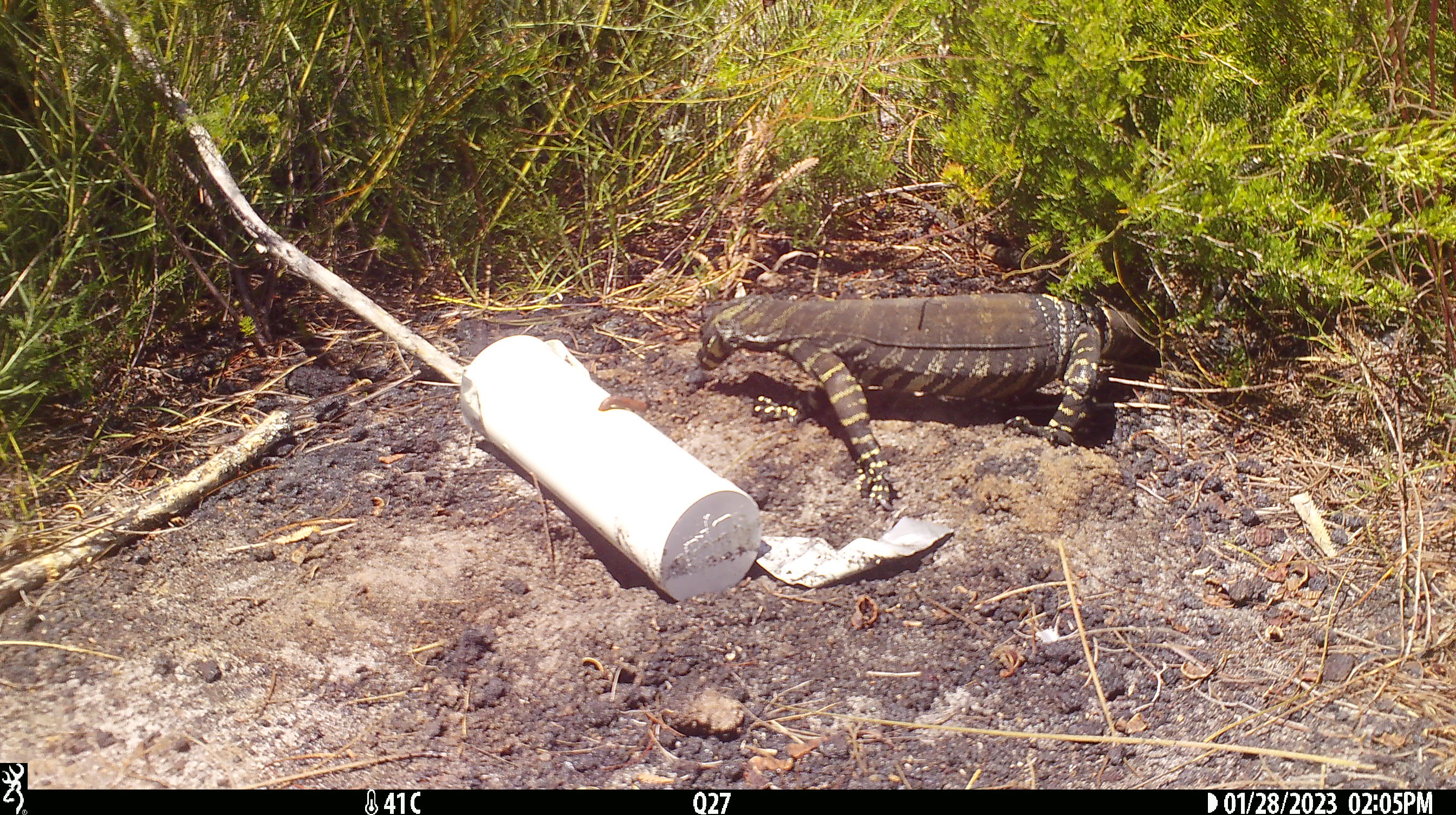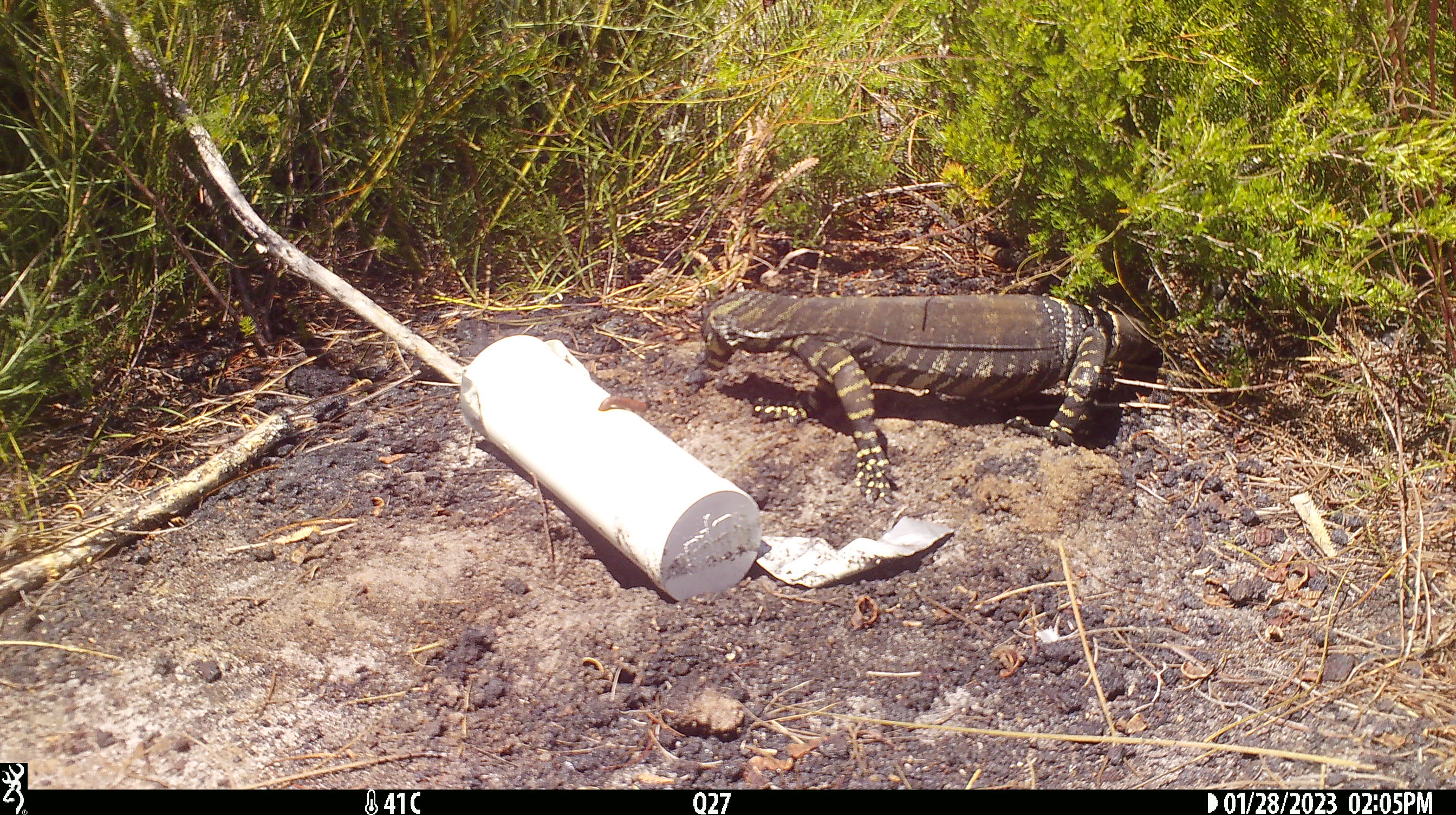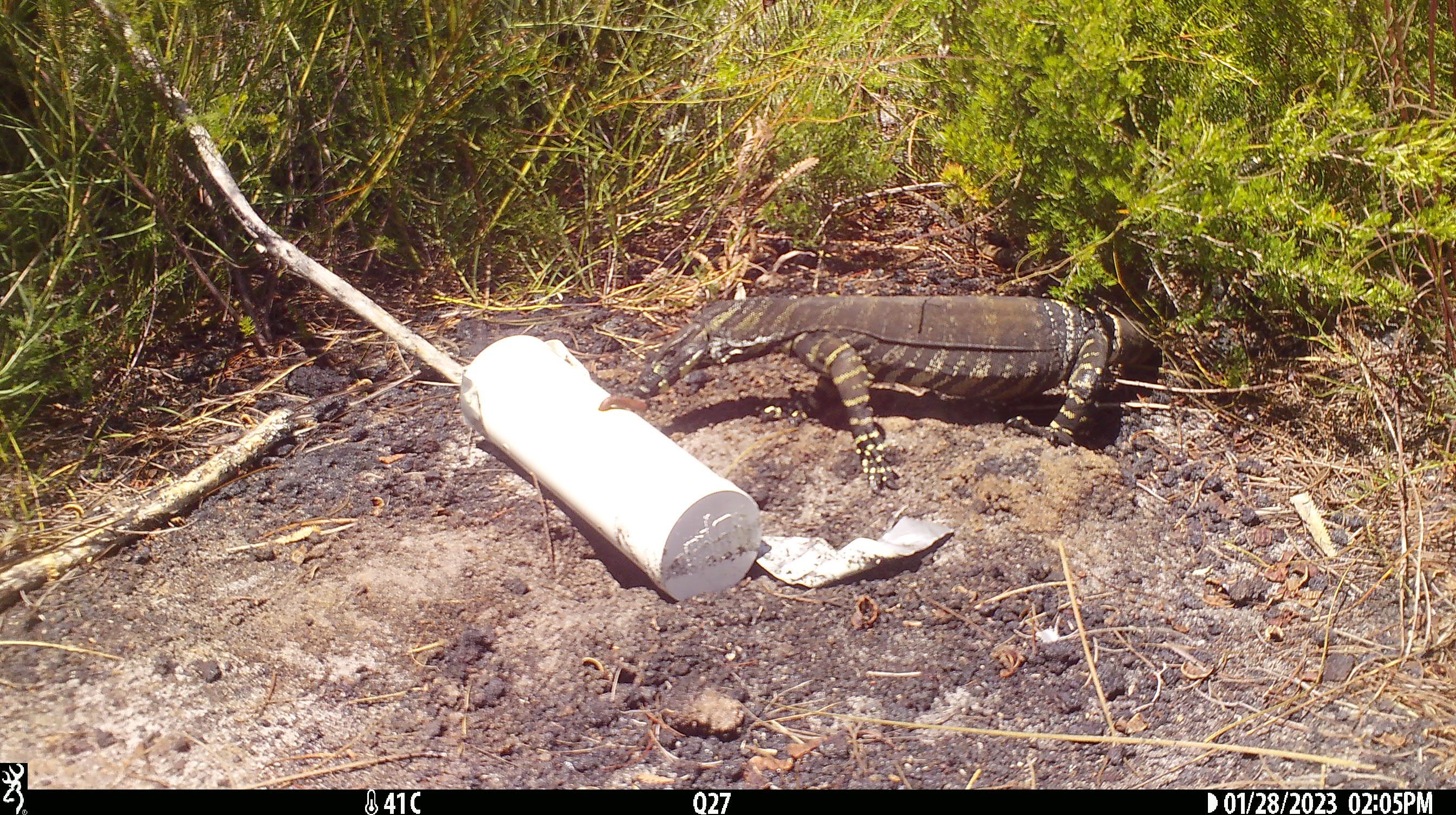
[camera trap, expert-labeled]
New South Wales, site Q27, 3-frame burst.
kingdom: Animalia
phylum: Chordata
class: Reptilia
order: Squamata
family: Varanidae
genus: Varanus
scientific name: Varanus varius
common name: lace monitor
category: goanna